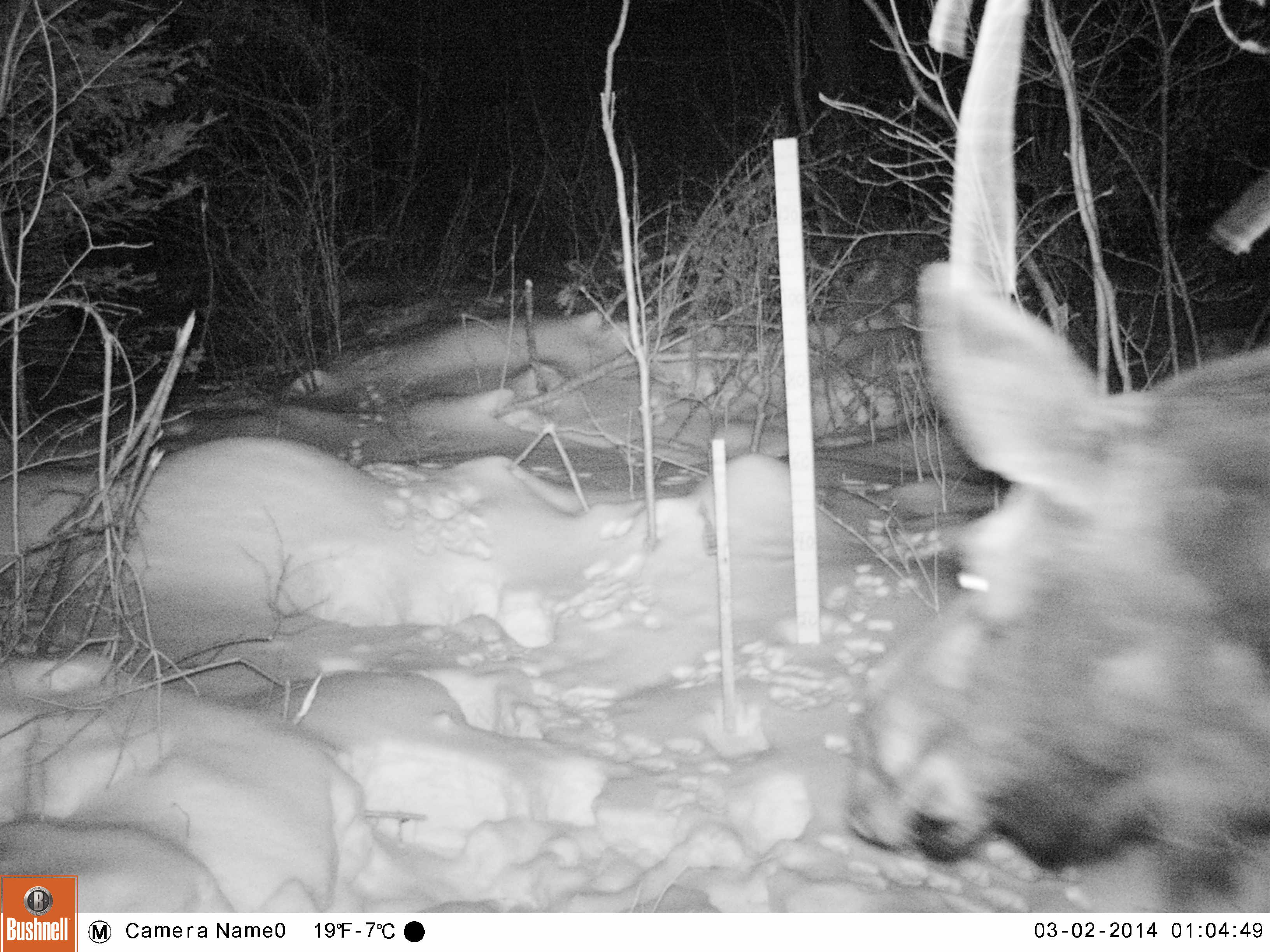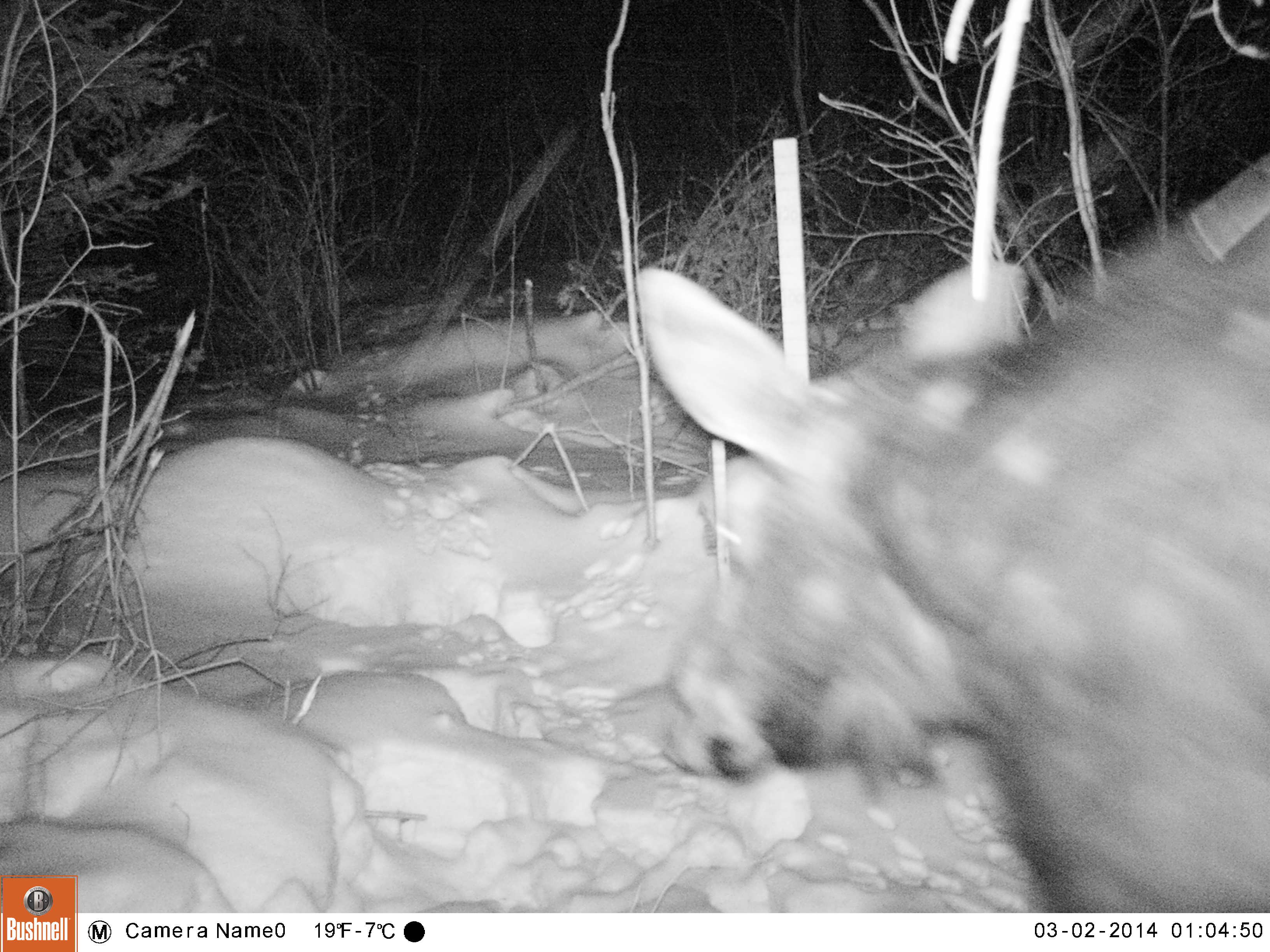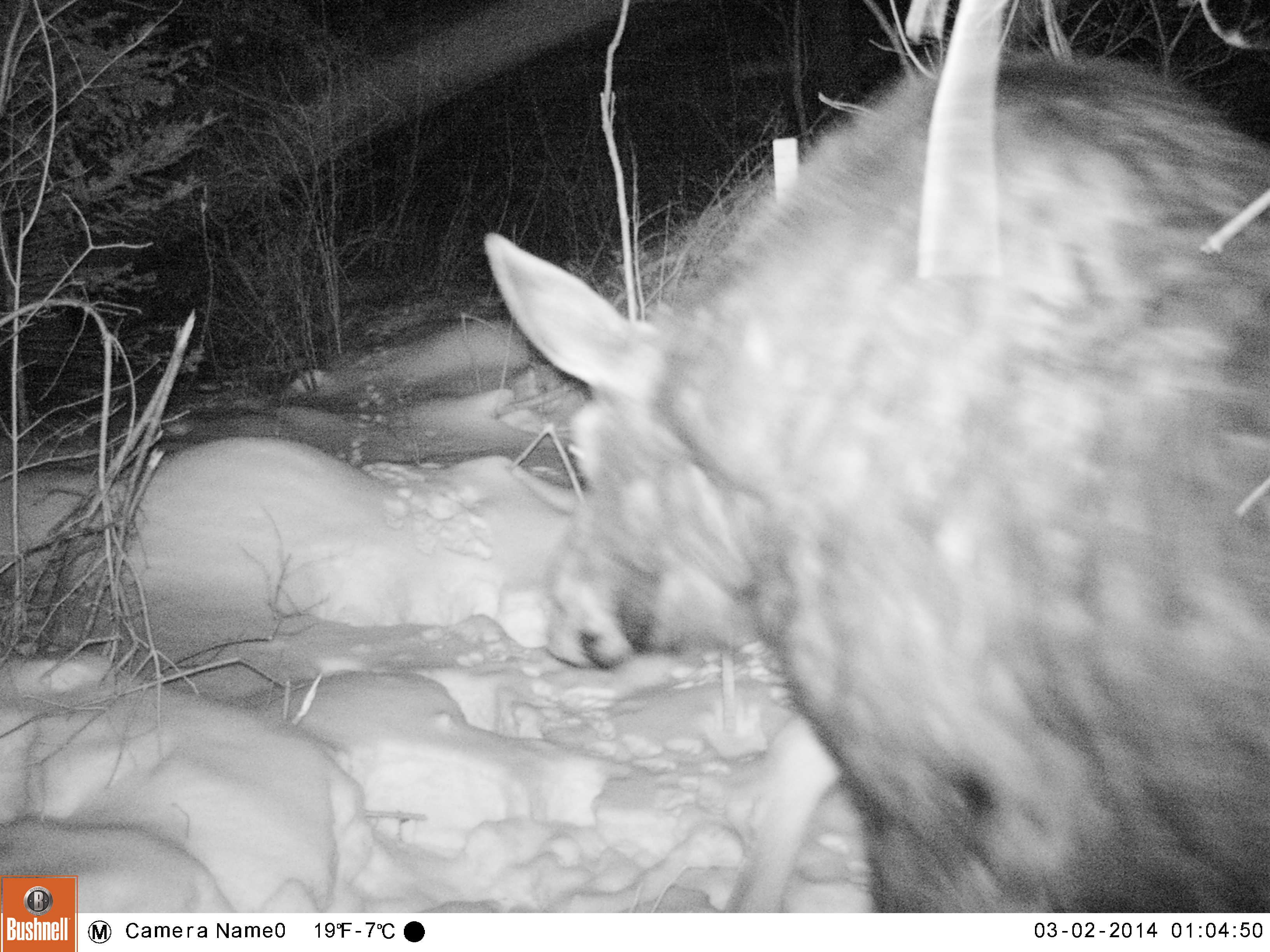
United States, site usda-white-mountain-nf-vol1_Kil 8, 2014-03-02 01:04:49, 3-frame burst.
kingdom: Animalia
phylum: Chordata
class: Mammalia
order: Artiodactyla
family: Cervidae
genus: Alces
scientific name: Alces alces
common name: moose